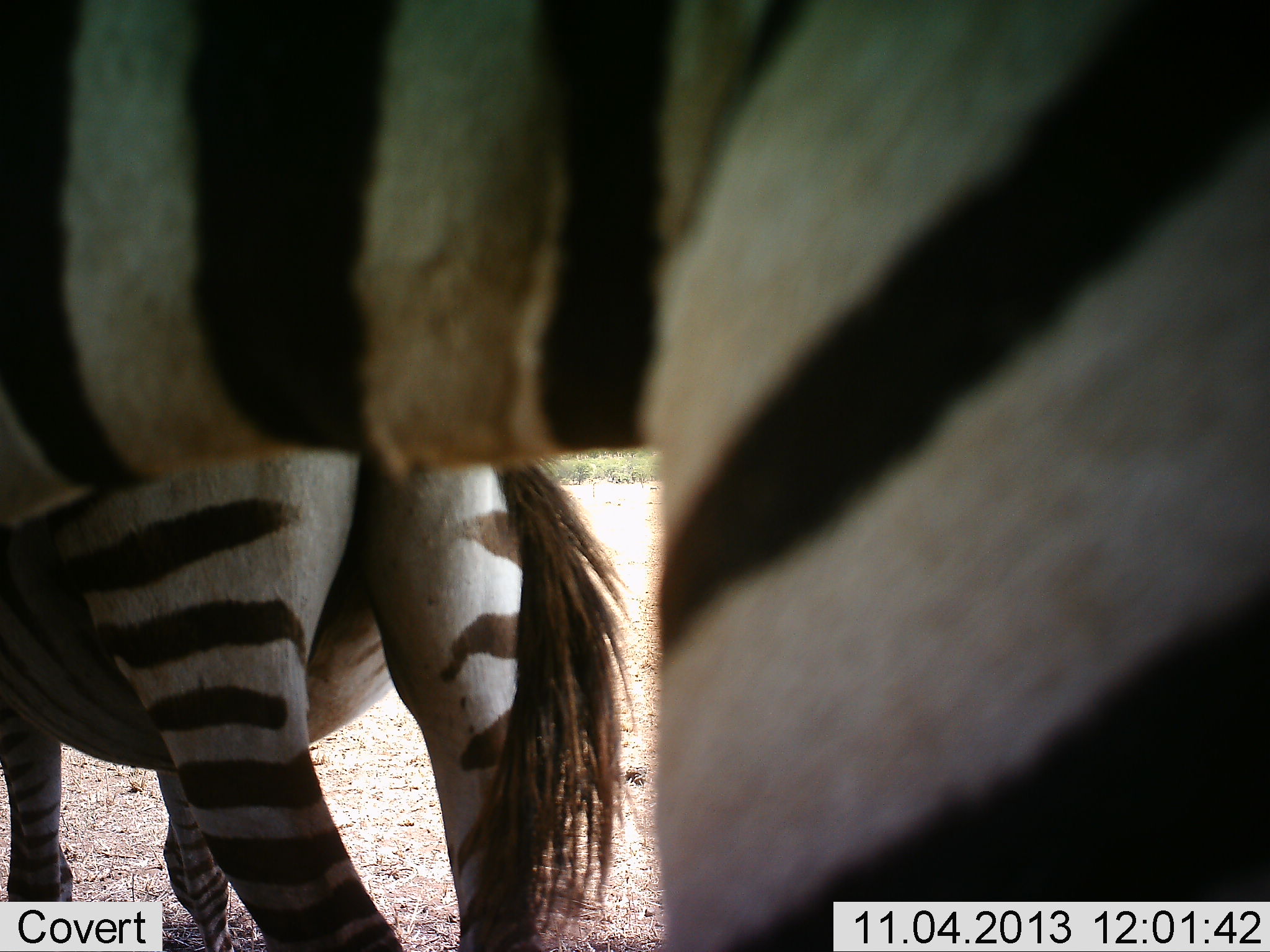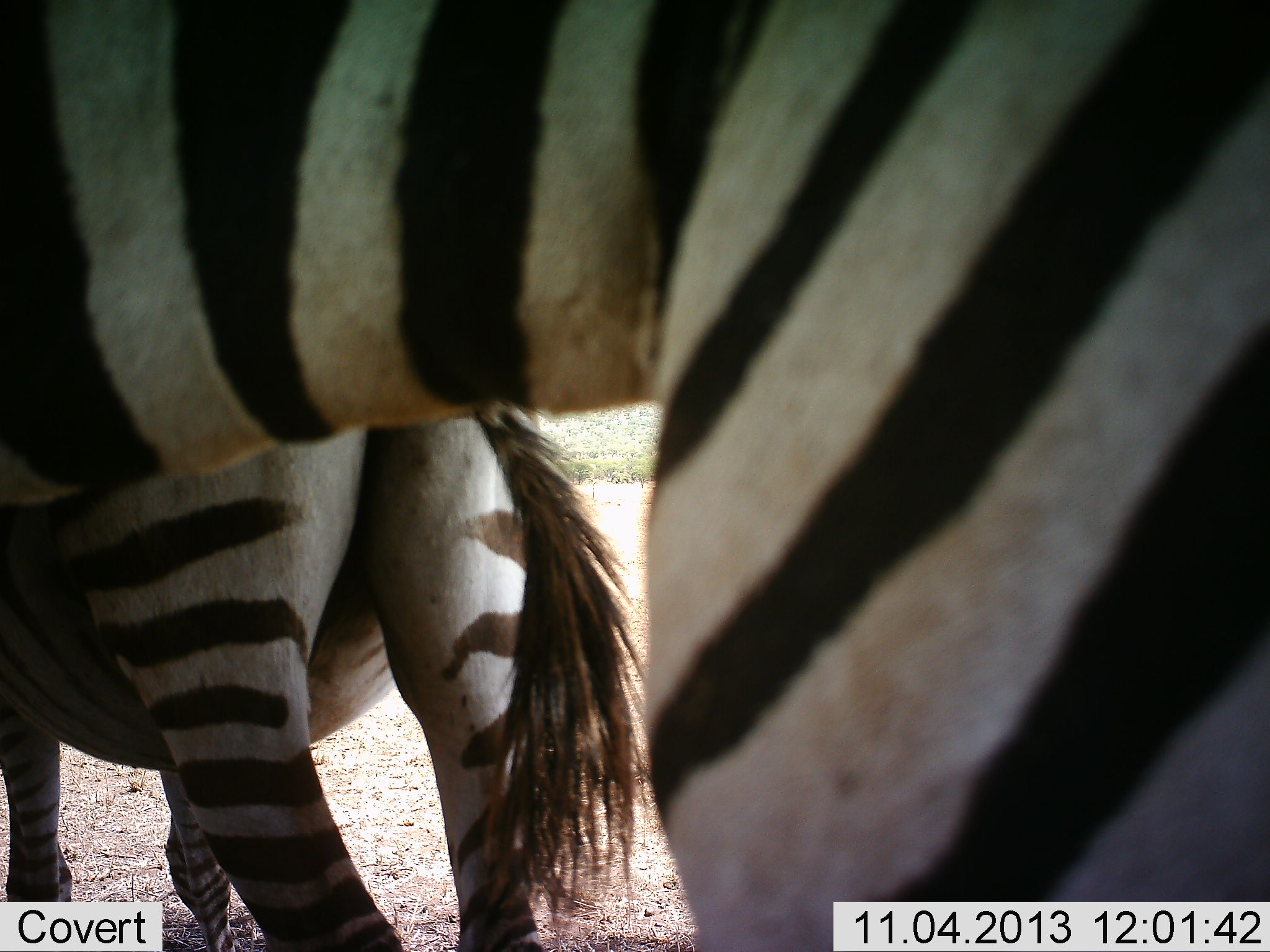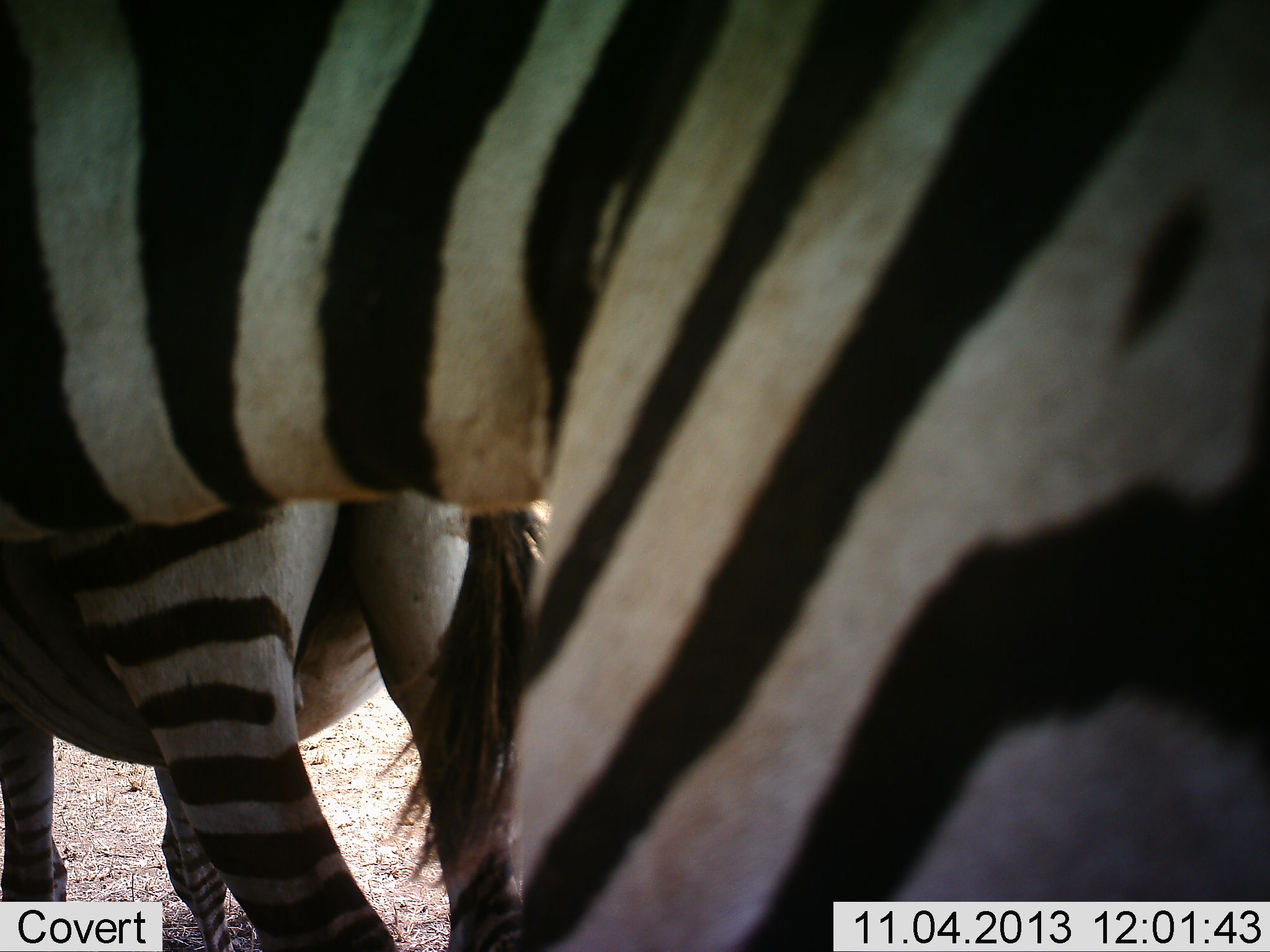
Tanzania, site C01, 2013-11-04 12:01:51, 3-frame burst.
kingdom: Animalia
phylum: Chordata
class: Mammalia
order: Perissodactyla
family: Equidae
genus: Equus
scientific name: Equus quagga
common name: plains zebra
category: zebra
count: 2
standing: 90%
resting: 0%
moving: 0%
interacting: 10%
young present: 0%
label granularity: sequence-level